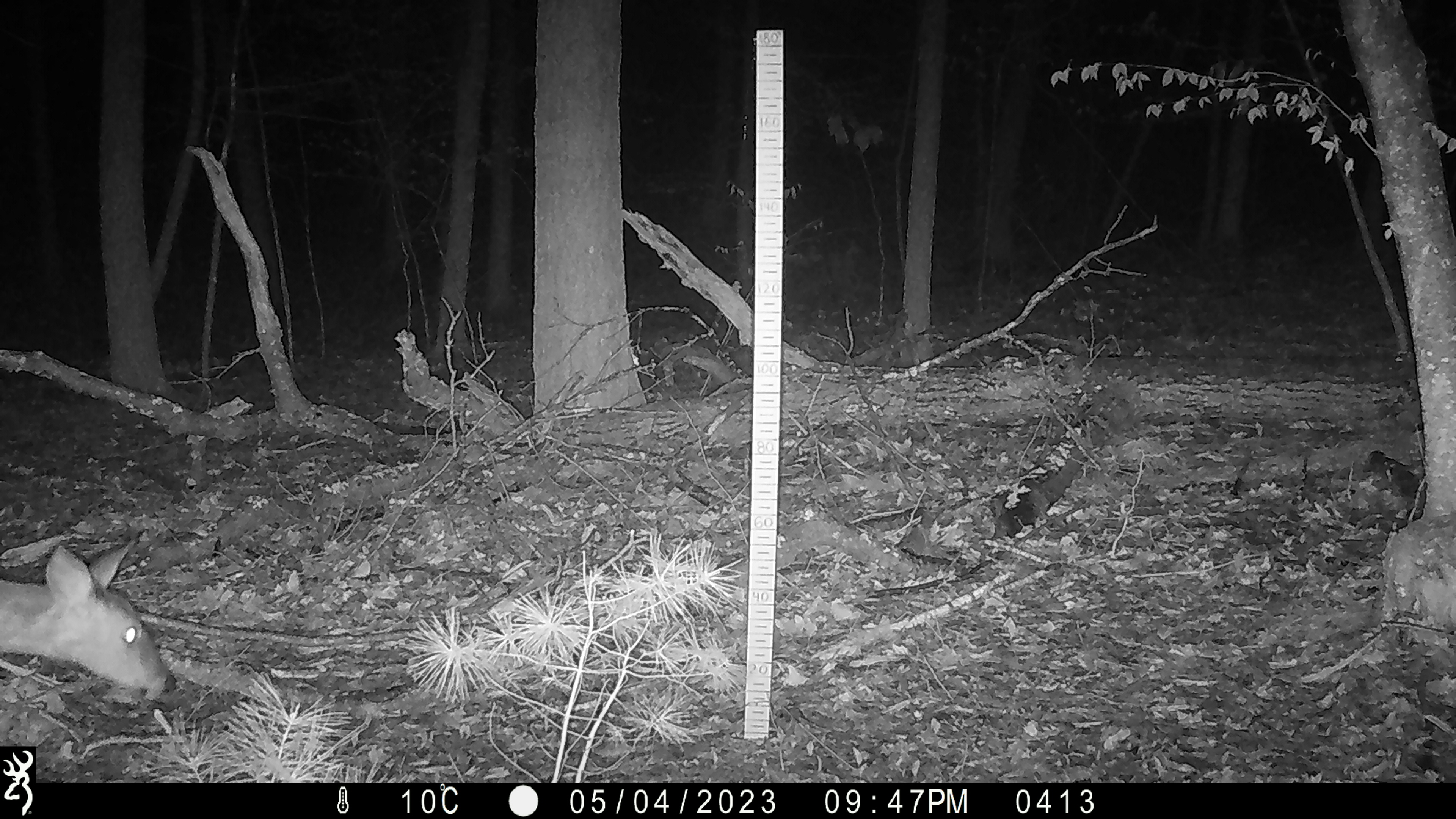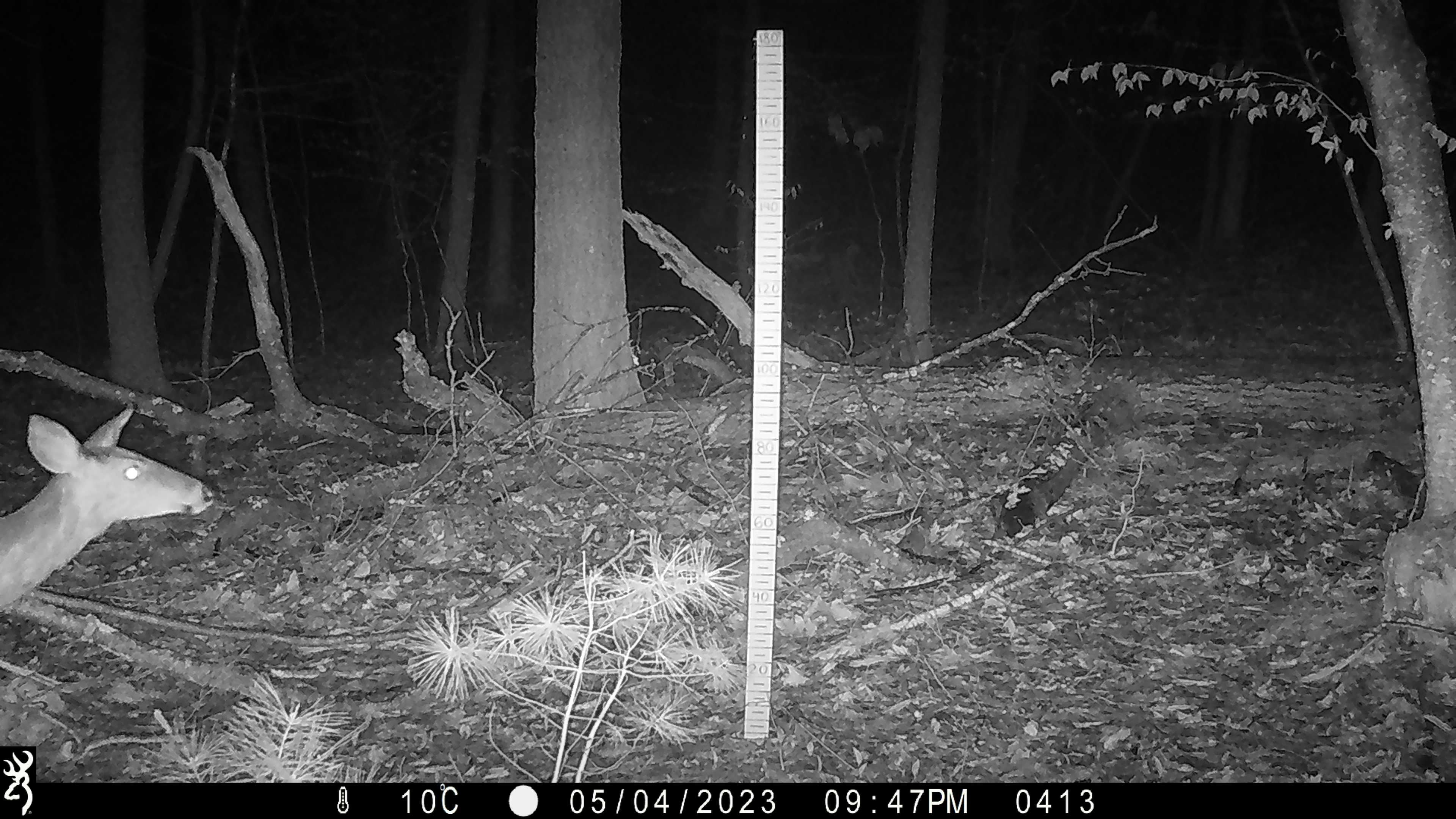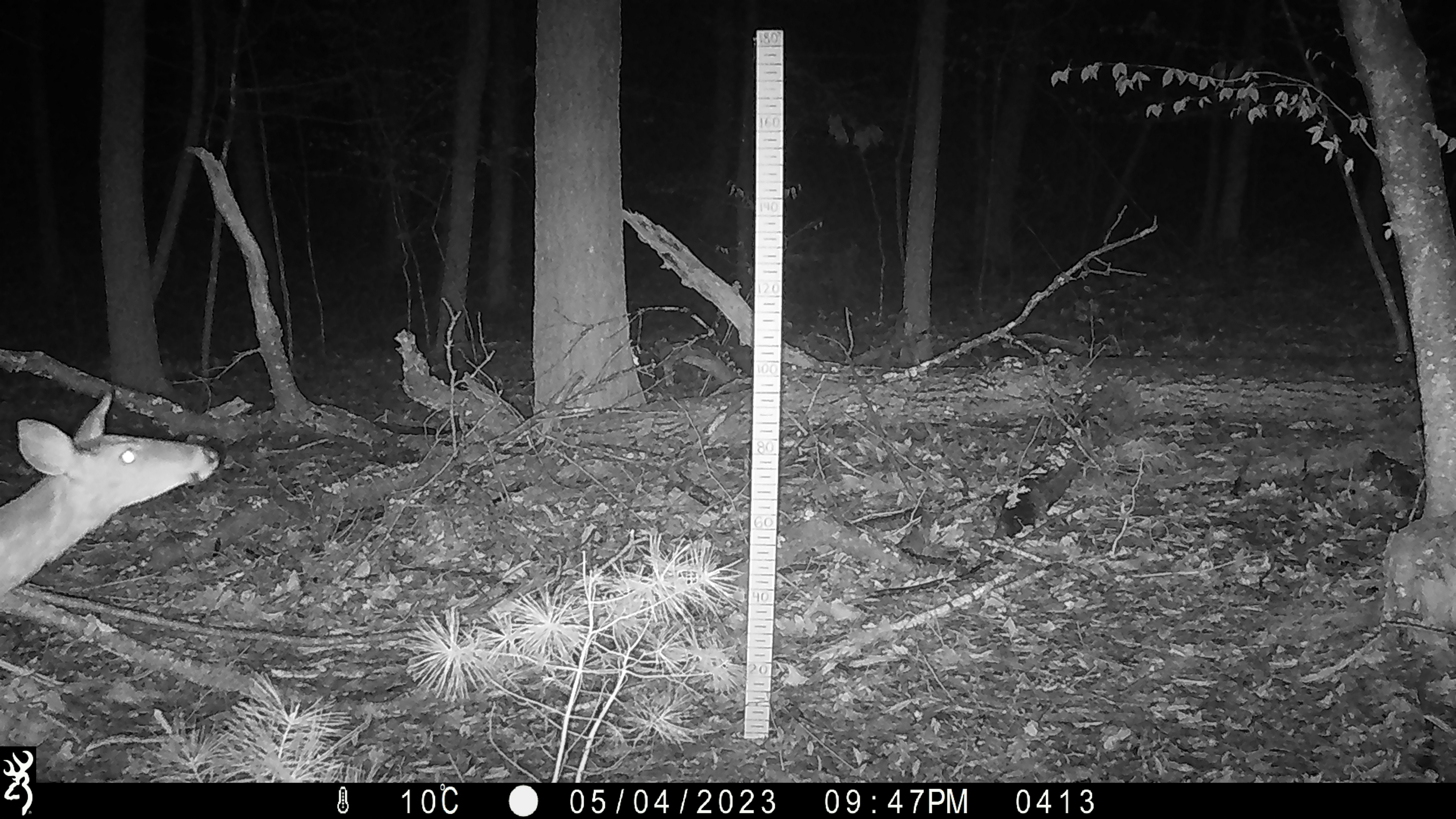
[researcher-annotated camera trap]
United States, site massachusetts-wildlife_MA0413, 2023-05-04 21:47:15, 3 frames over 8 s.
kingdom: Animalia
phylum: Chordata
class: Mammalia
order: Artiodactyla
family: Cervidae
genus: Odocoileus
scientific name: Odocoileus virginianus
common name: white-tailed deer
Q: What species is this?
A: White-tailed deer (Odocoileus virginianus).